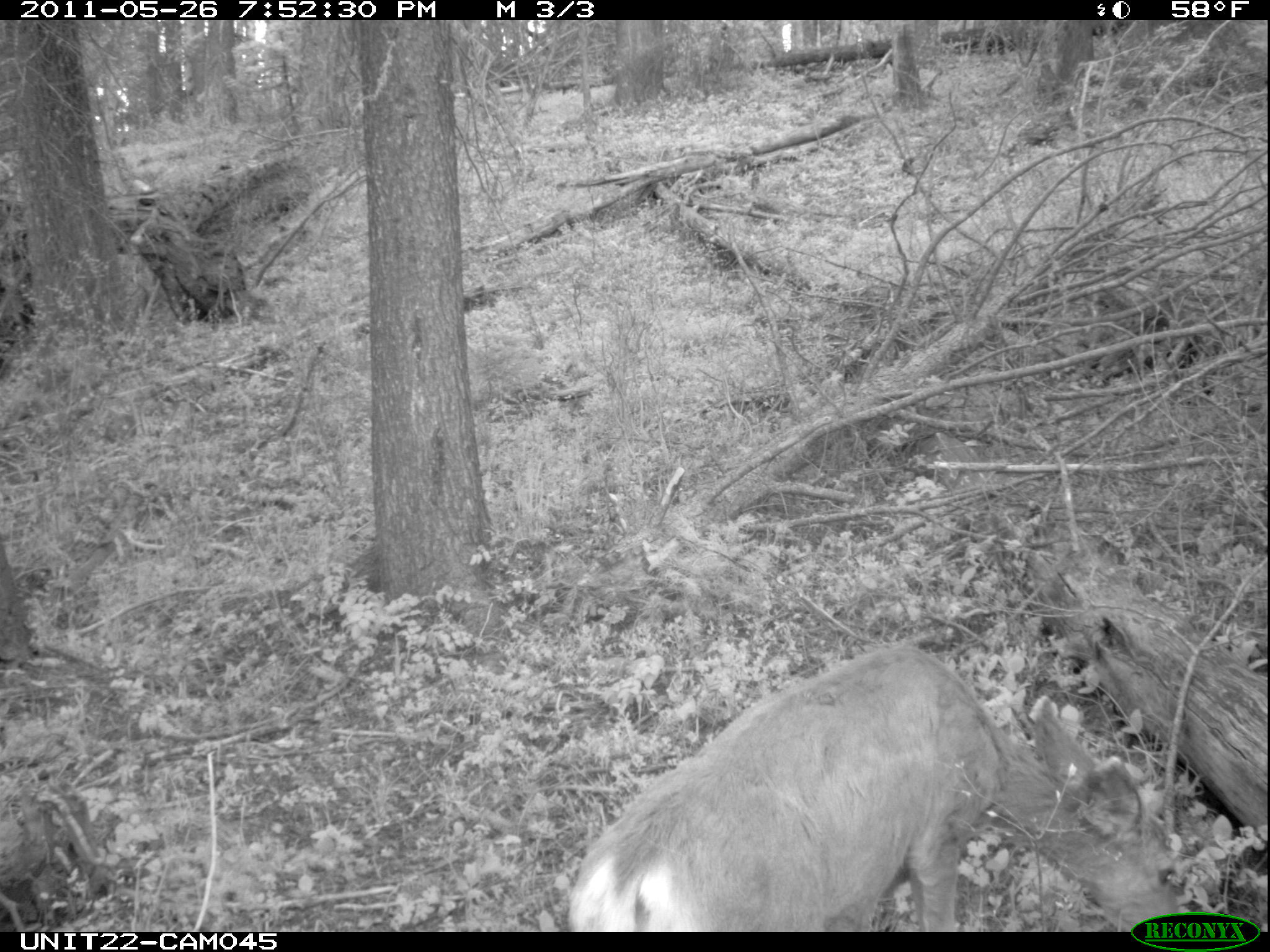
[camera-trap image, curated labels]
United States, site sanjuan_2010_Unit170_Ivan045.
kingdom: Animalia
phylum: Chordata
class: Mammalia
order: Artiodactyla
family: Cervidae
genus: Odocoileus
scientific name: Odocoileus hemionus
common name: mule deer